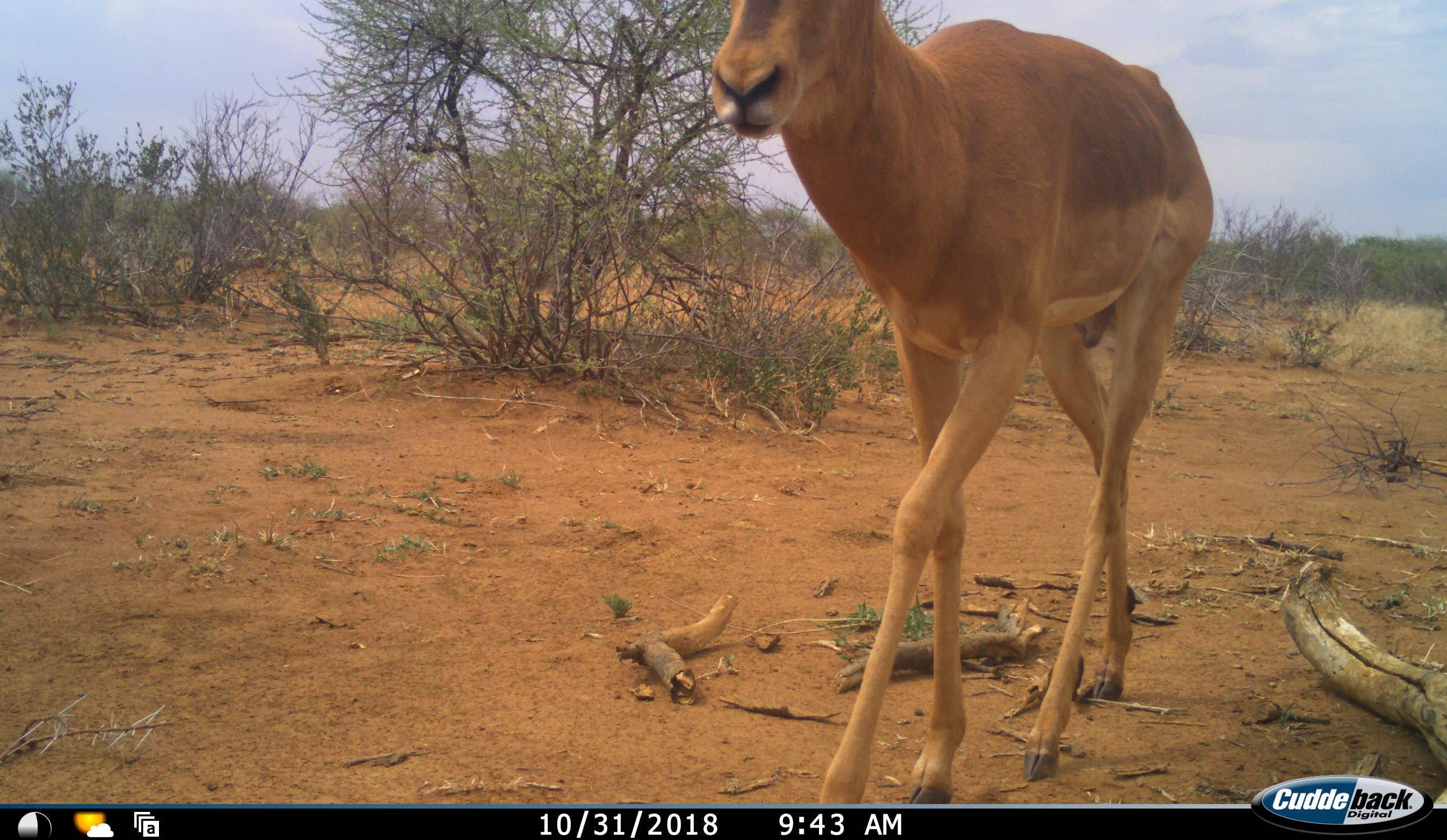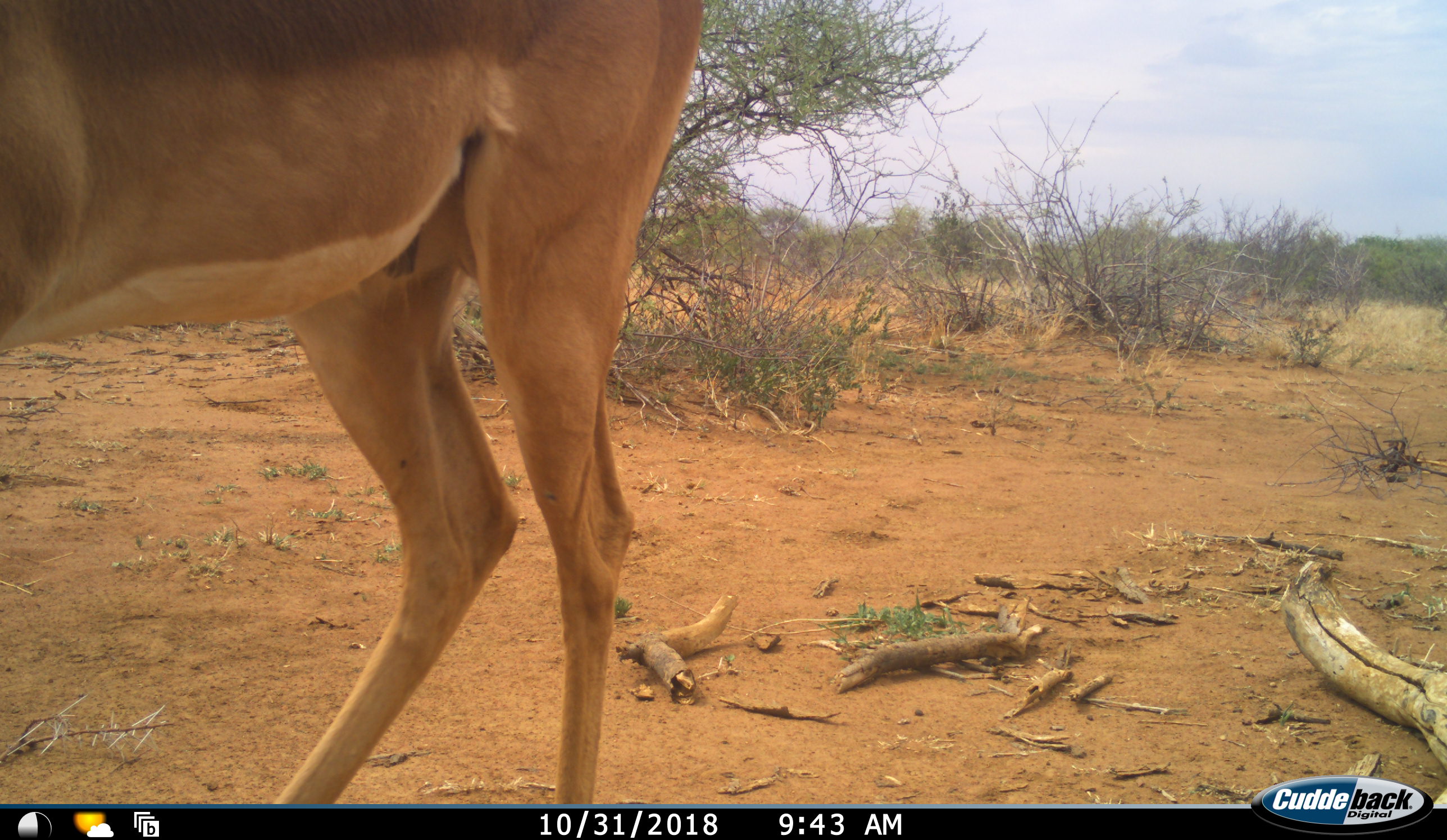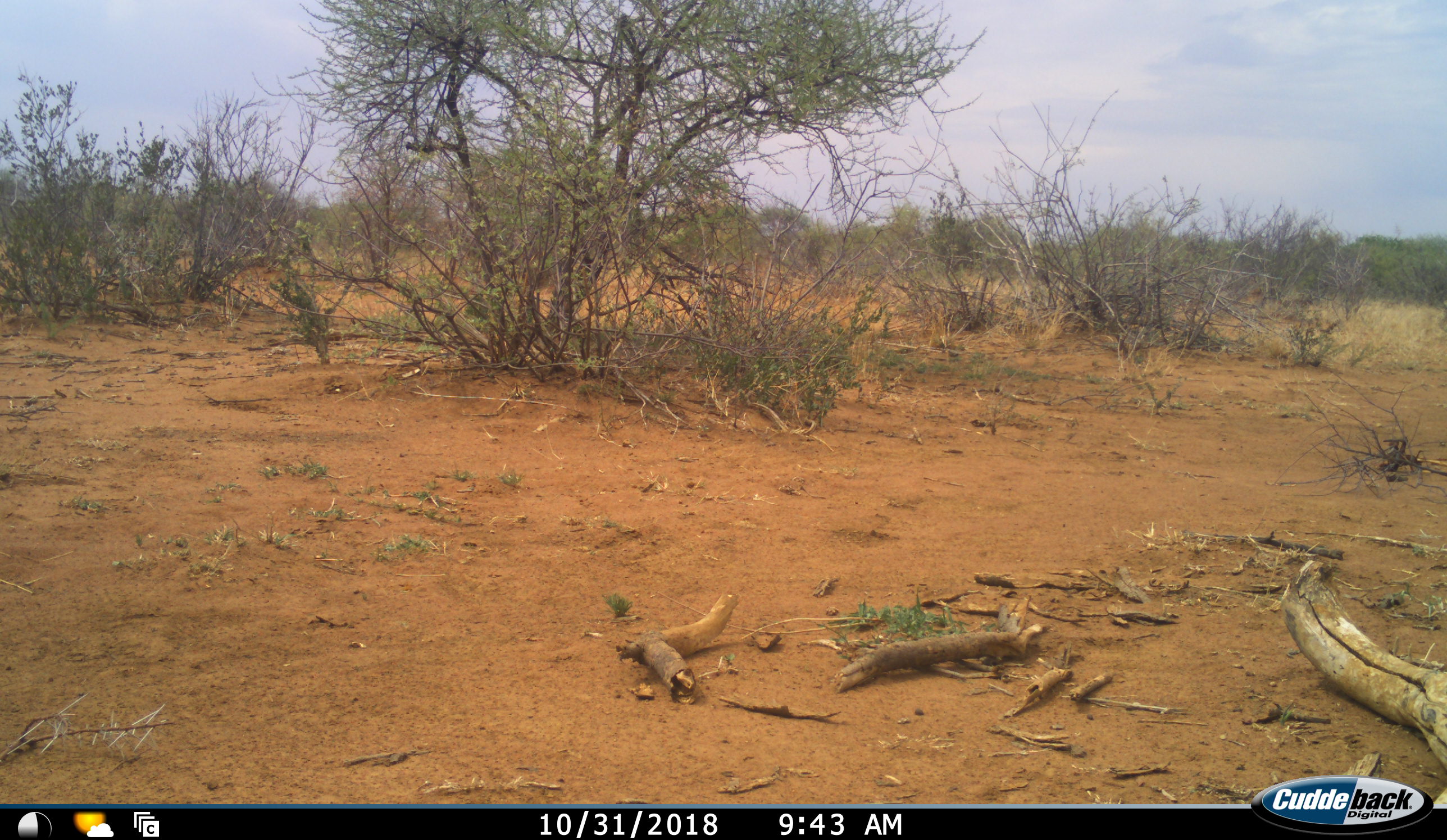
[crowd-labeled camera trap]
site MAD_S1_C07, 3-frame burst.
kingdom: Animalia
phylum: Chordata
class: Mammalia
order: Artiodactyla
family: Bovidae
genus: Aepyceros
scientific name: Aepyceros melampus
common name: impala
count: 1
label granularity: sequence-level